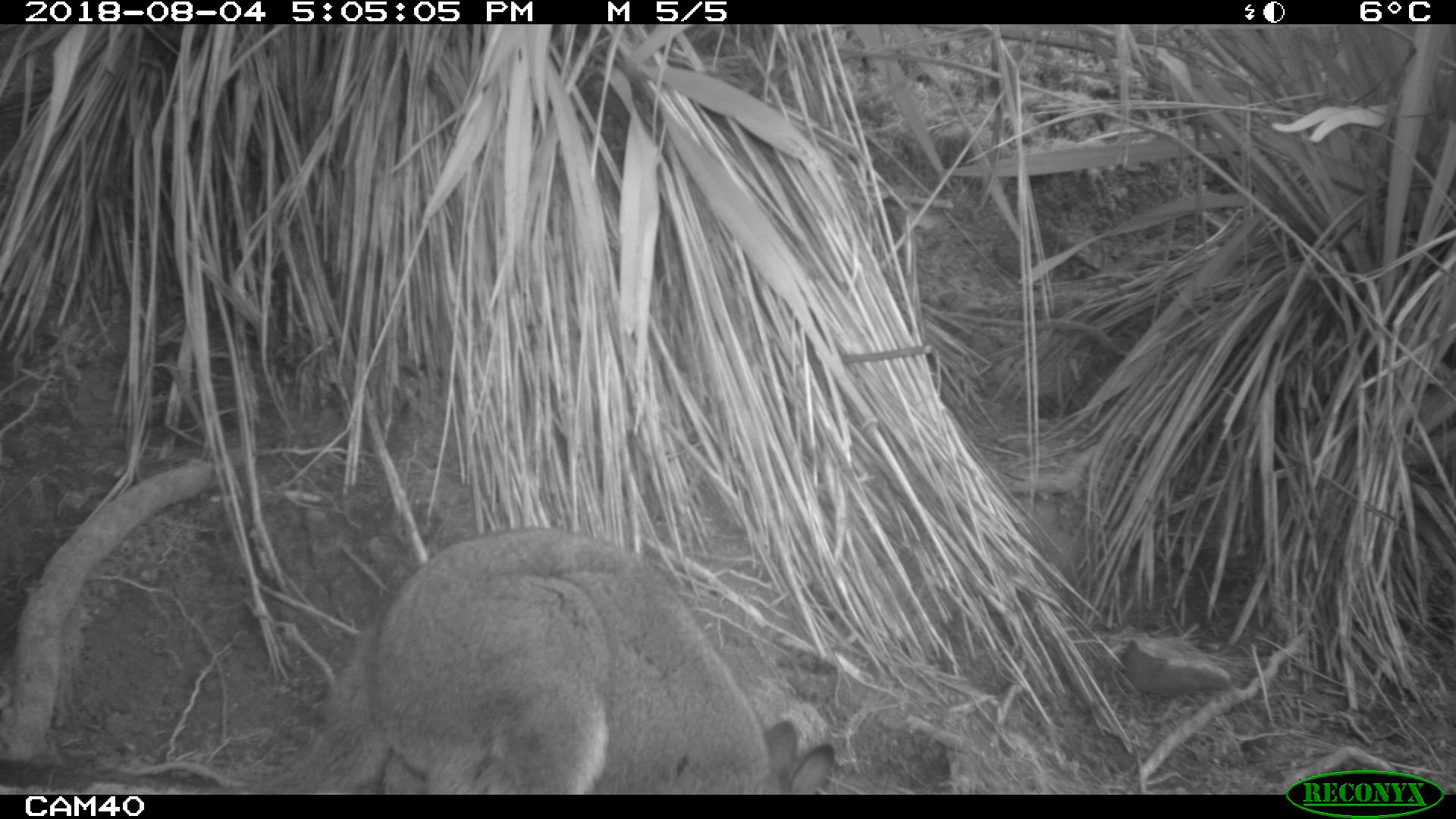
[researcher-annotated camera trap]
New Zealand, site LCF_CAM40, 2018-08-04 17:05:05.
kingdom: Animalia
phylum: Chordata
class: Mammalia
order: Diprotodontia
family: Macropodidae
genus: Notamacropus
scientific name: Notamacropus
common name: wallaby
Wallaby (Notamacropus).